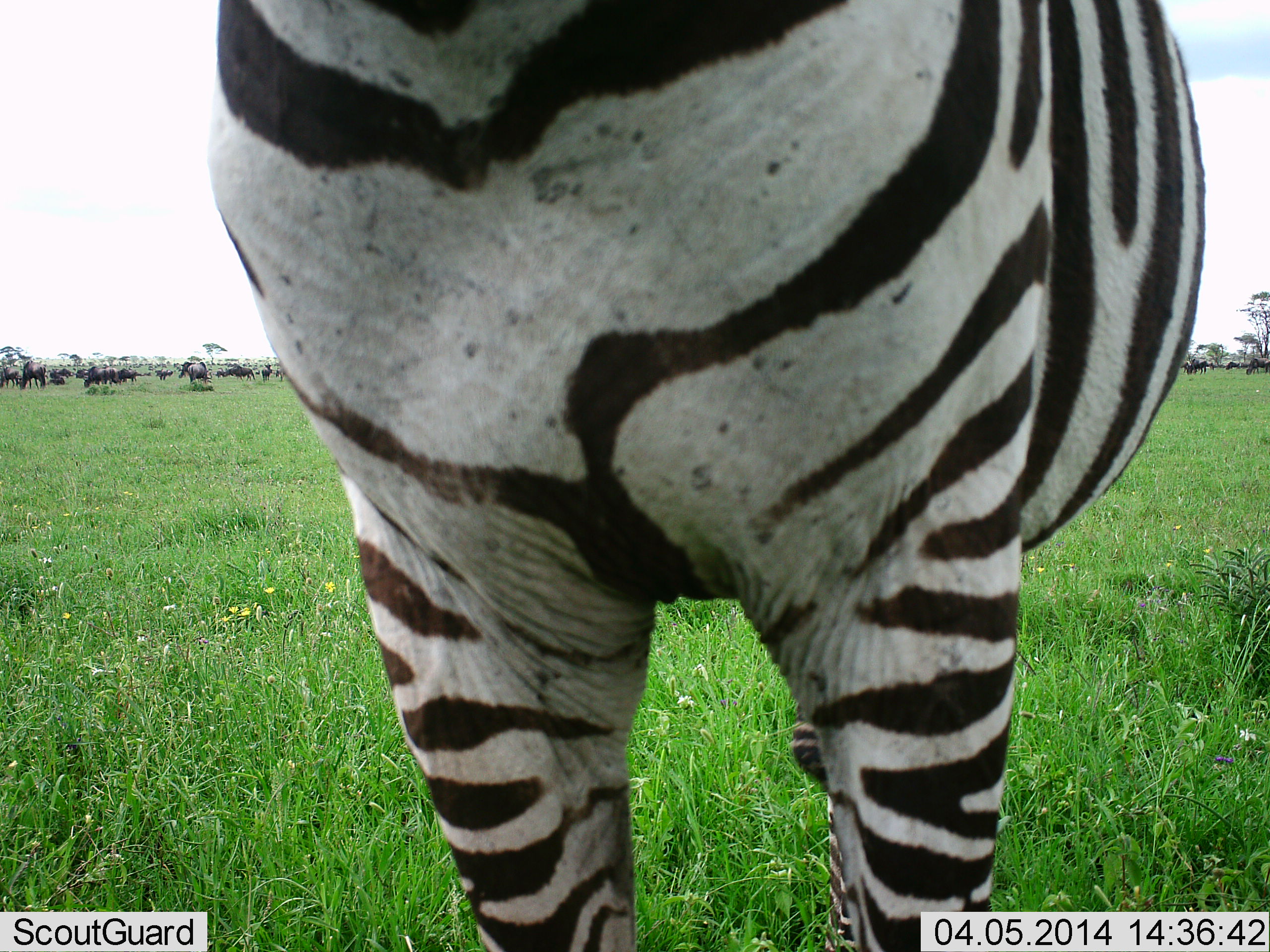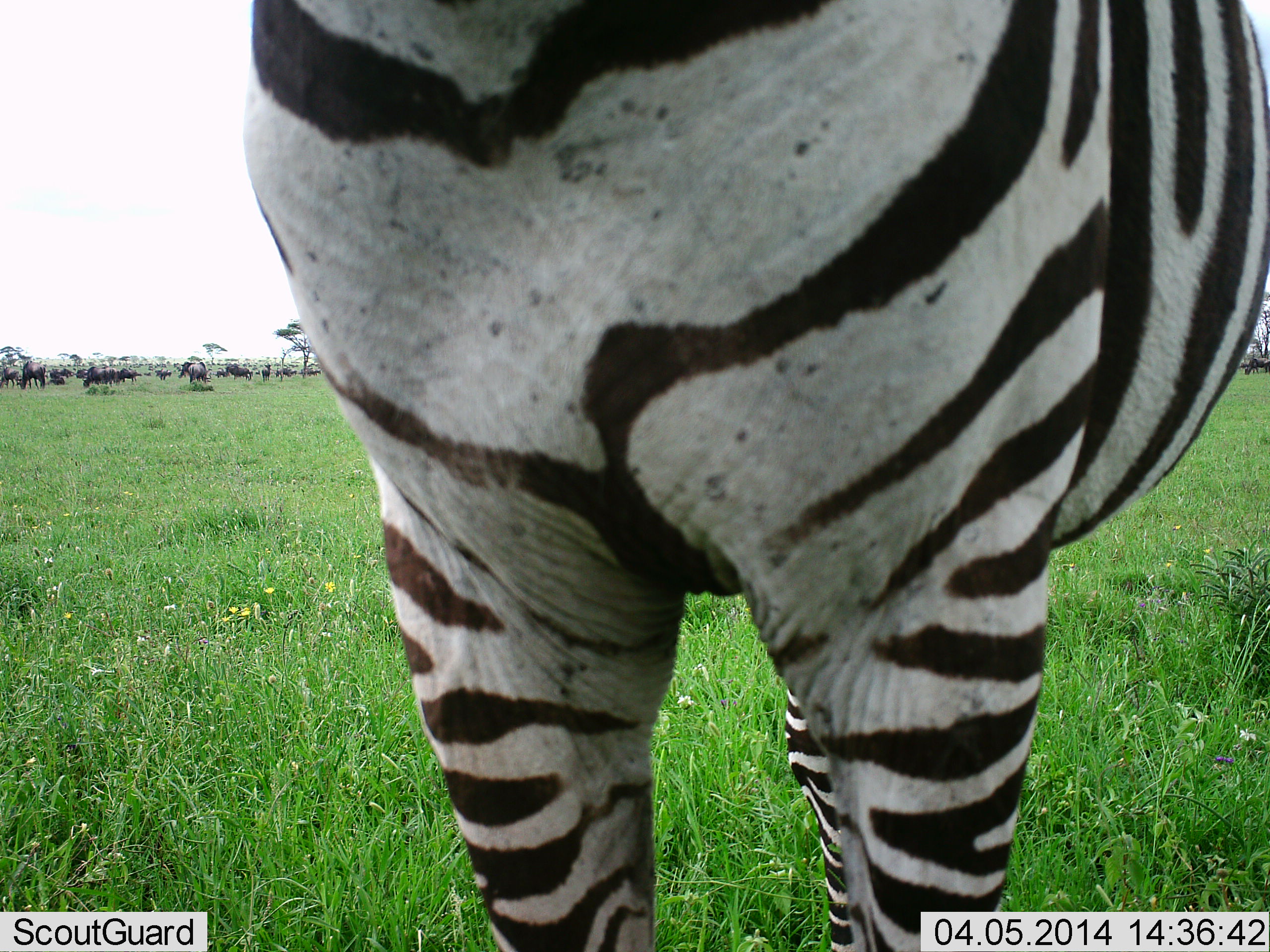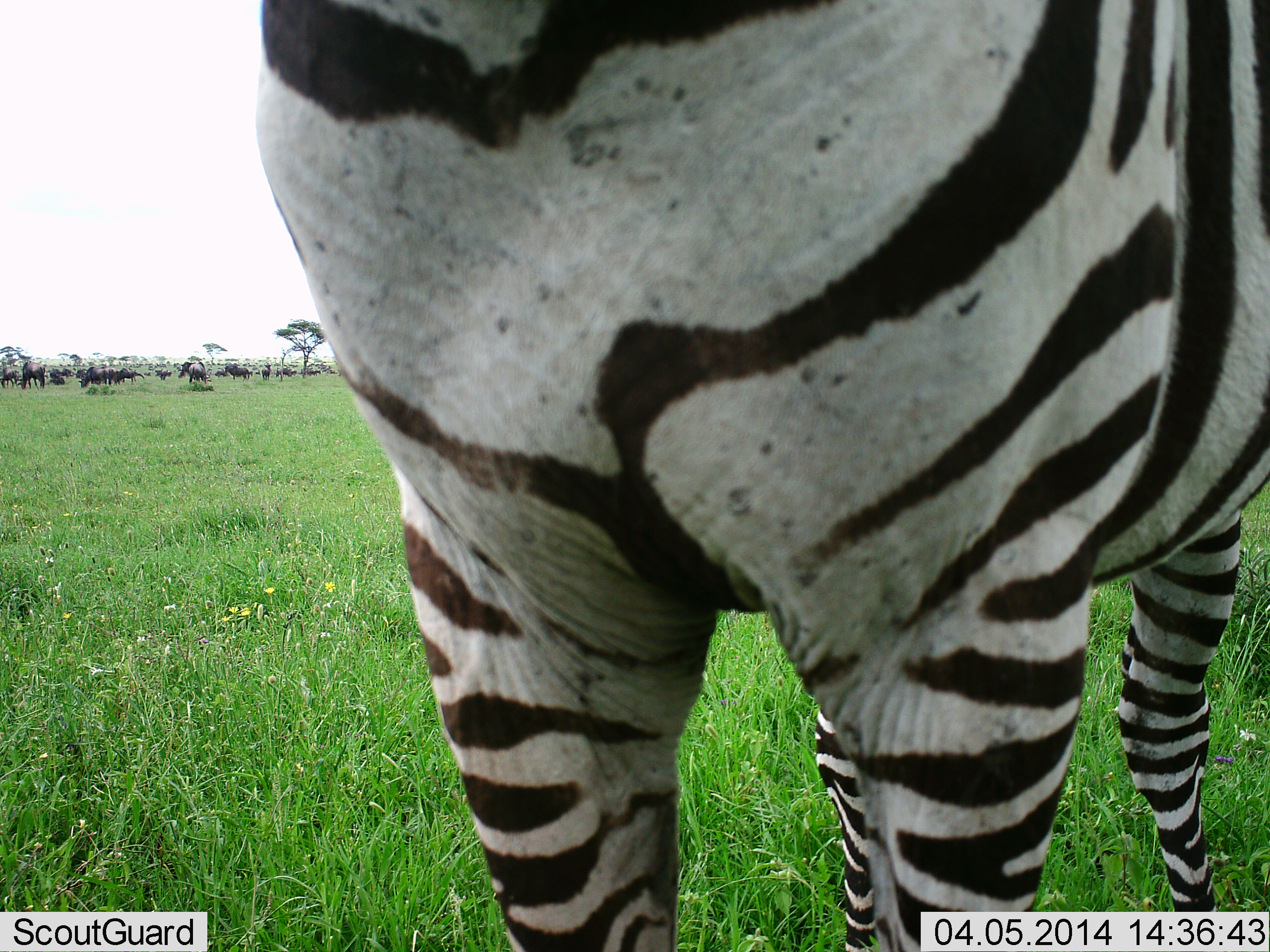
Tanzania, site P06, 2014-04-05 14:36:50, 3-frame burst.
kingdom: Animalia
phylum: Chordata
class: Mammalia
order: Perissodactyla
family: Equidae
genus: Equus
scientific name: Equus quagga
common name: plains zebra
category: zebra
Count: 1.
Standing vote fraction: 94%.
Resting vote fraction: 6%.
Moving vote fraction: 6%.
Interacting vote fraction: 0%.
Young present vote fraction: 0%.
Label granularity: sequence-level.